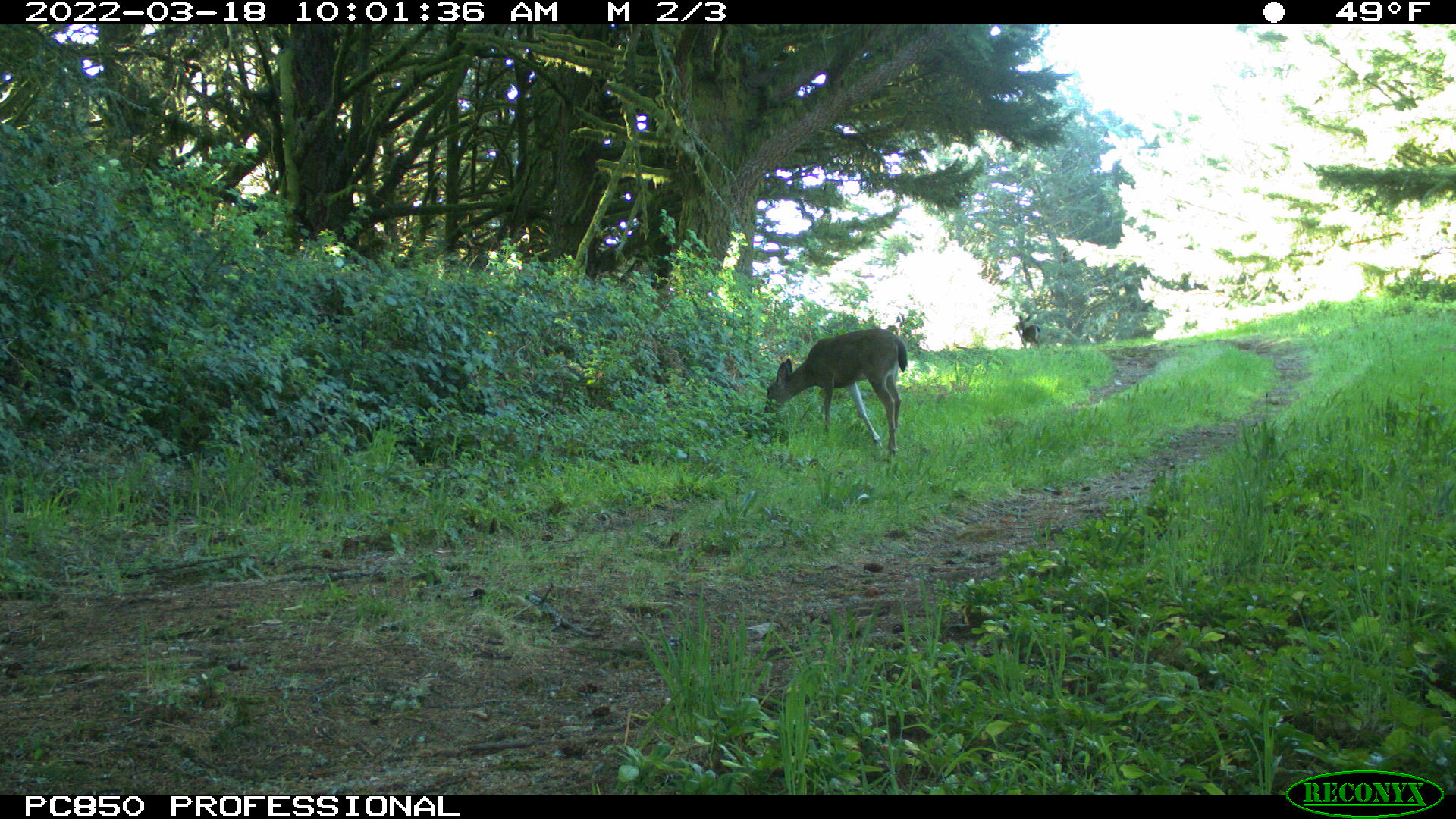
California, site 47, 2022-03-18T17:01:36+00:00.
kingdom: Animalia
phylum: Chordata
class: Mammalia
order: Artiodactyla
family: Cervidae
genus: Odocoileus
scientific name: Odocoileus hemionus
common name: mule deer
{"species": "mule deer (Odocoileus hemionus)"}